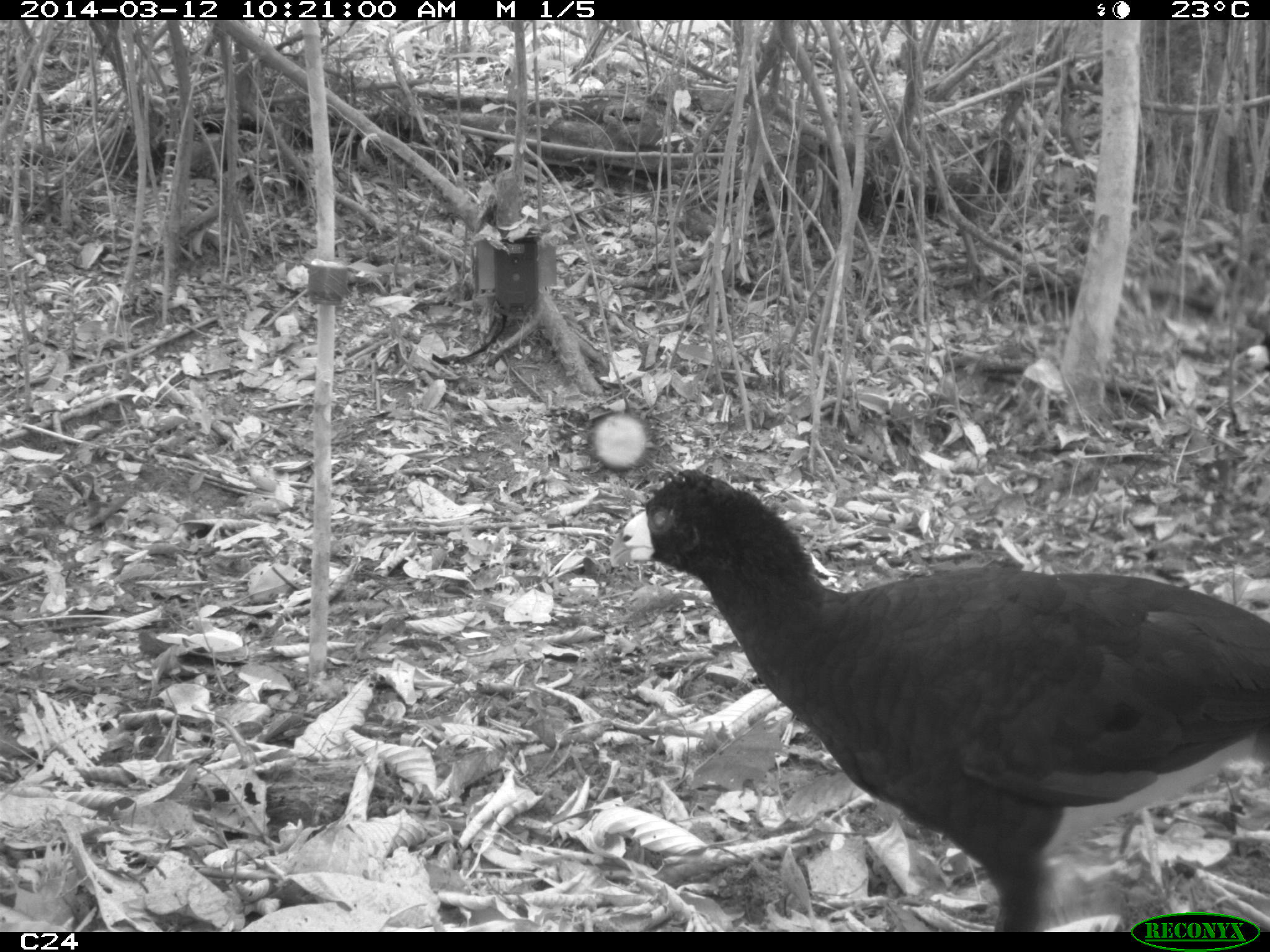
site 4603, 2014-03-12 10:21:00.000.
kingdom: Animalia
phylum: Chordata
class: Aves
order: Galliformes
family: Cracidae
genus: Crax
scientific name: Crax alector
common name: black curassow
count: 2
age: adult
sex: female